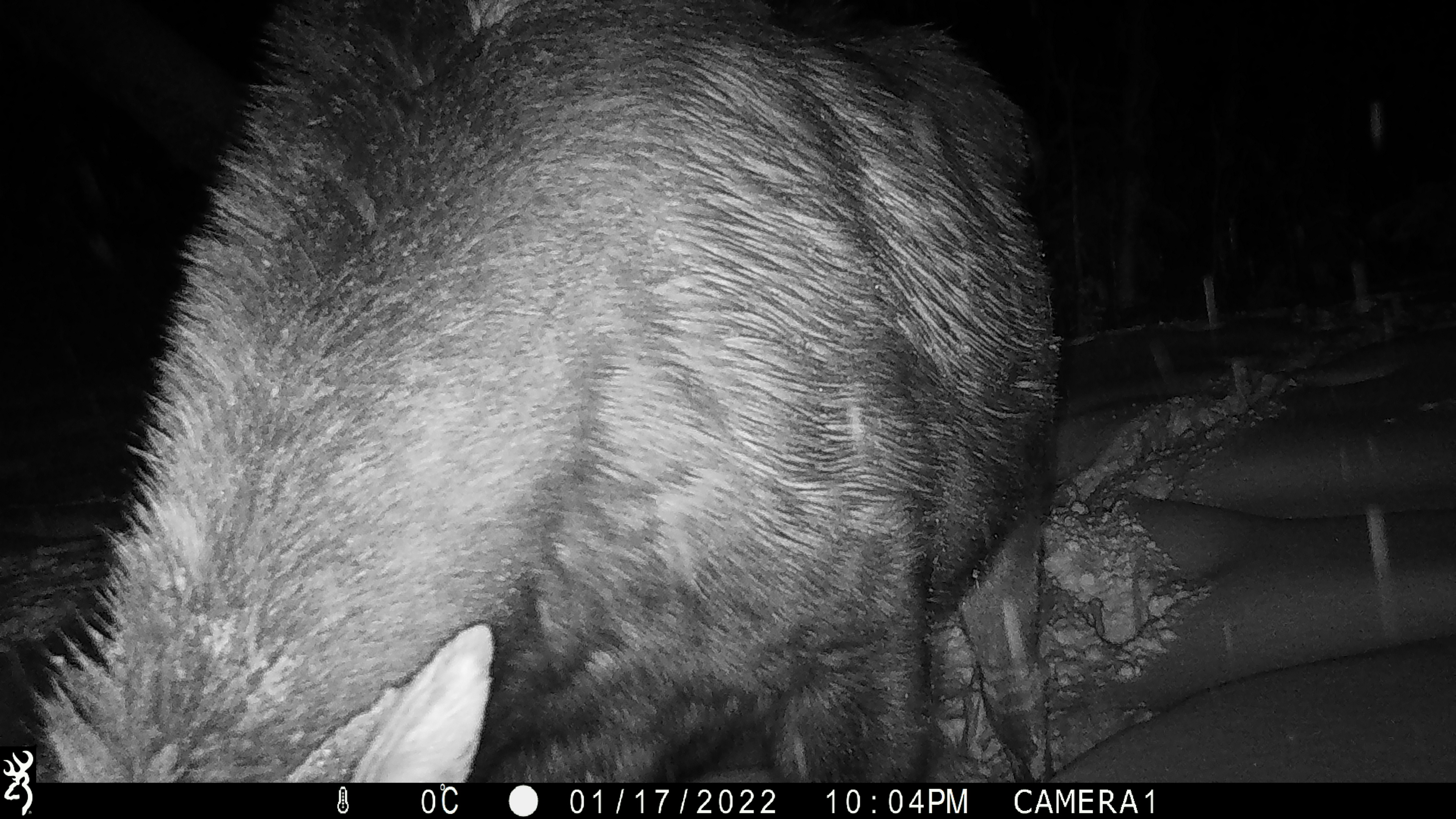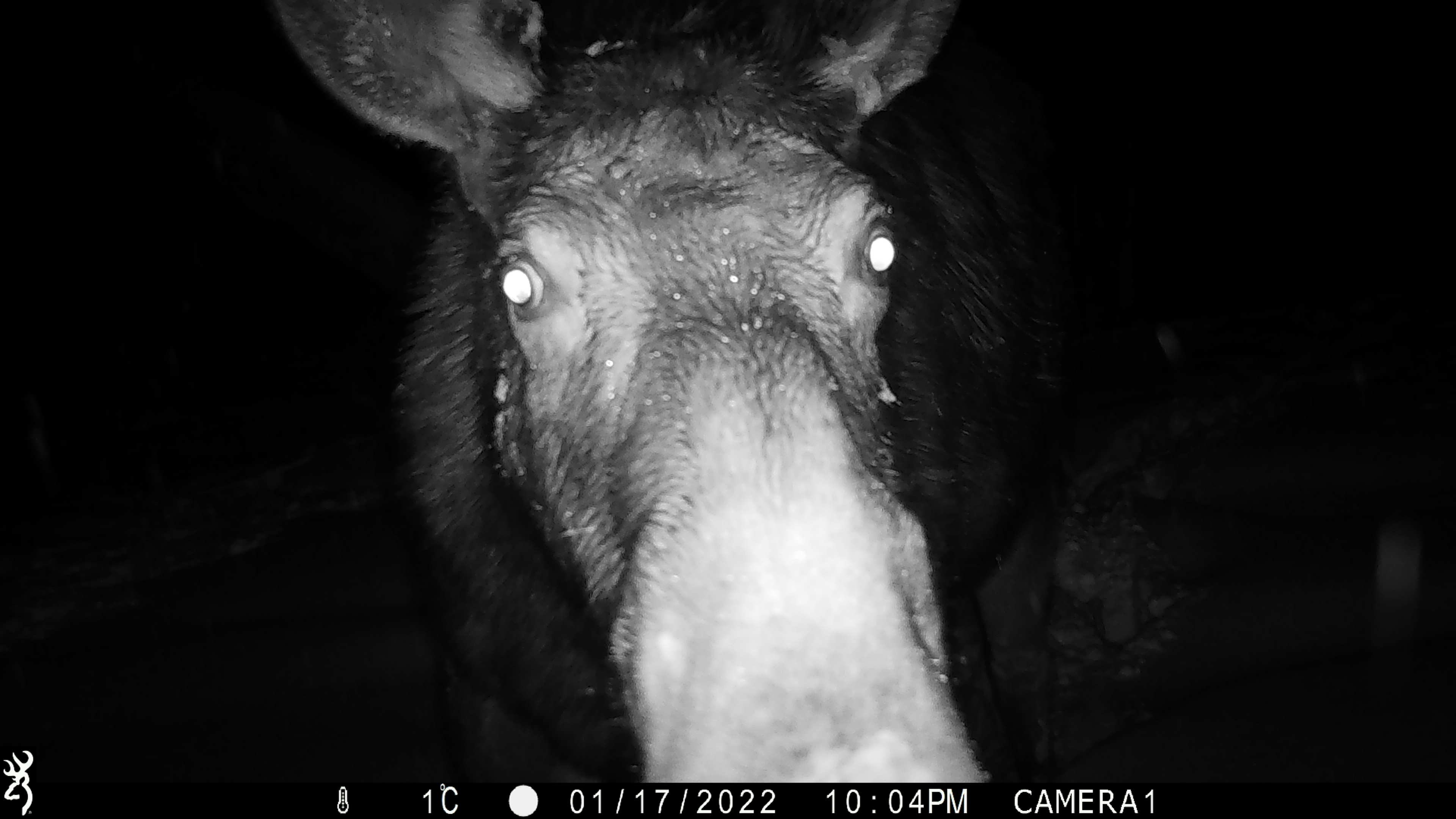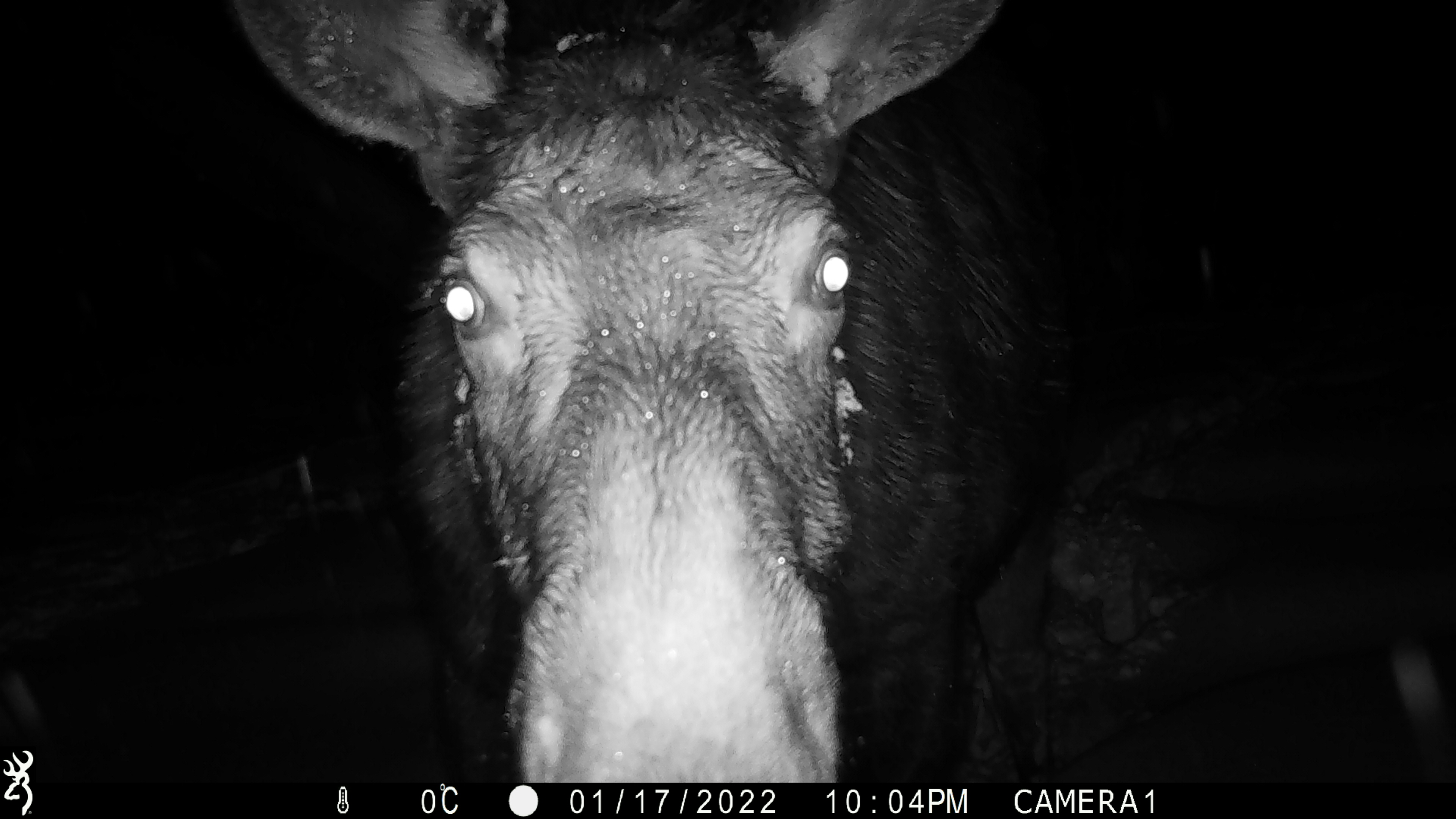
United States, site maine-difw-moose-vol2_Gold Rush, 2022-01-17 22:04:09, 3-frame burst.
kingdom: Animalia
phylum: Chordata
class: Mammalia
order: Artiodactyla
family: Cervidae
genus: Alces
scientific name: Alces alces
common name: moose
Moose (Alces alces).